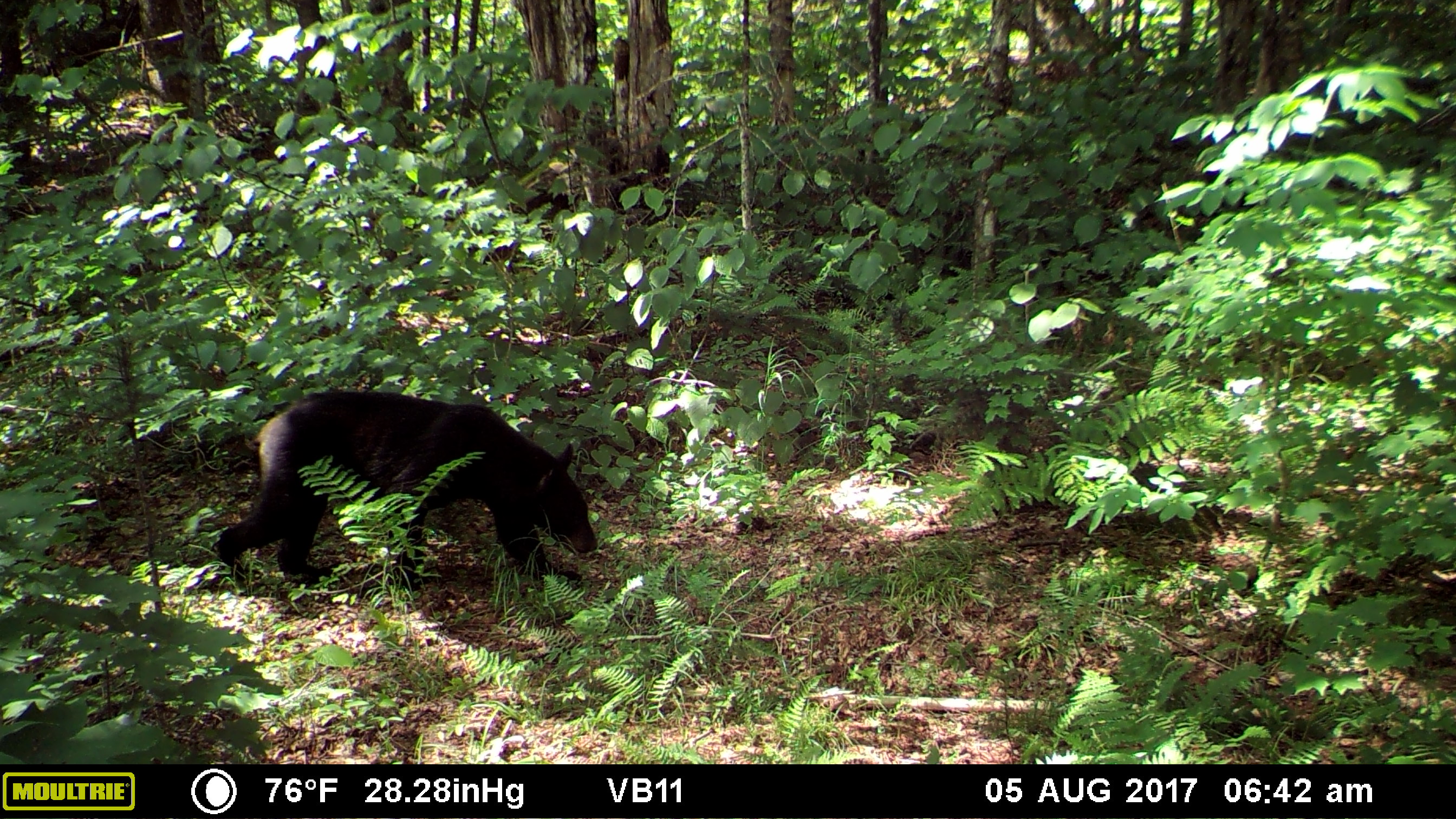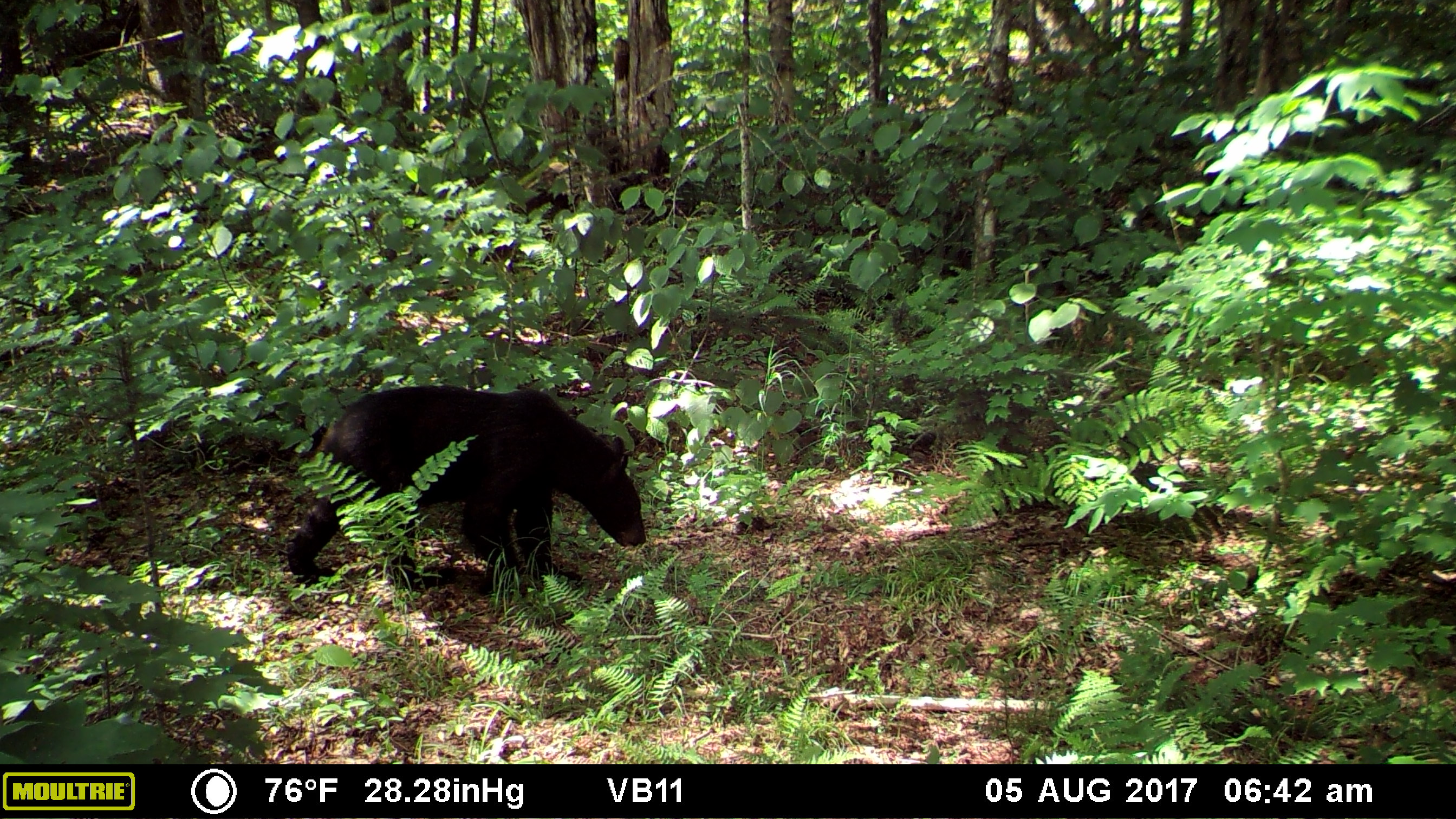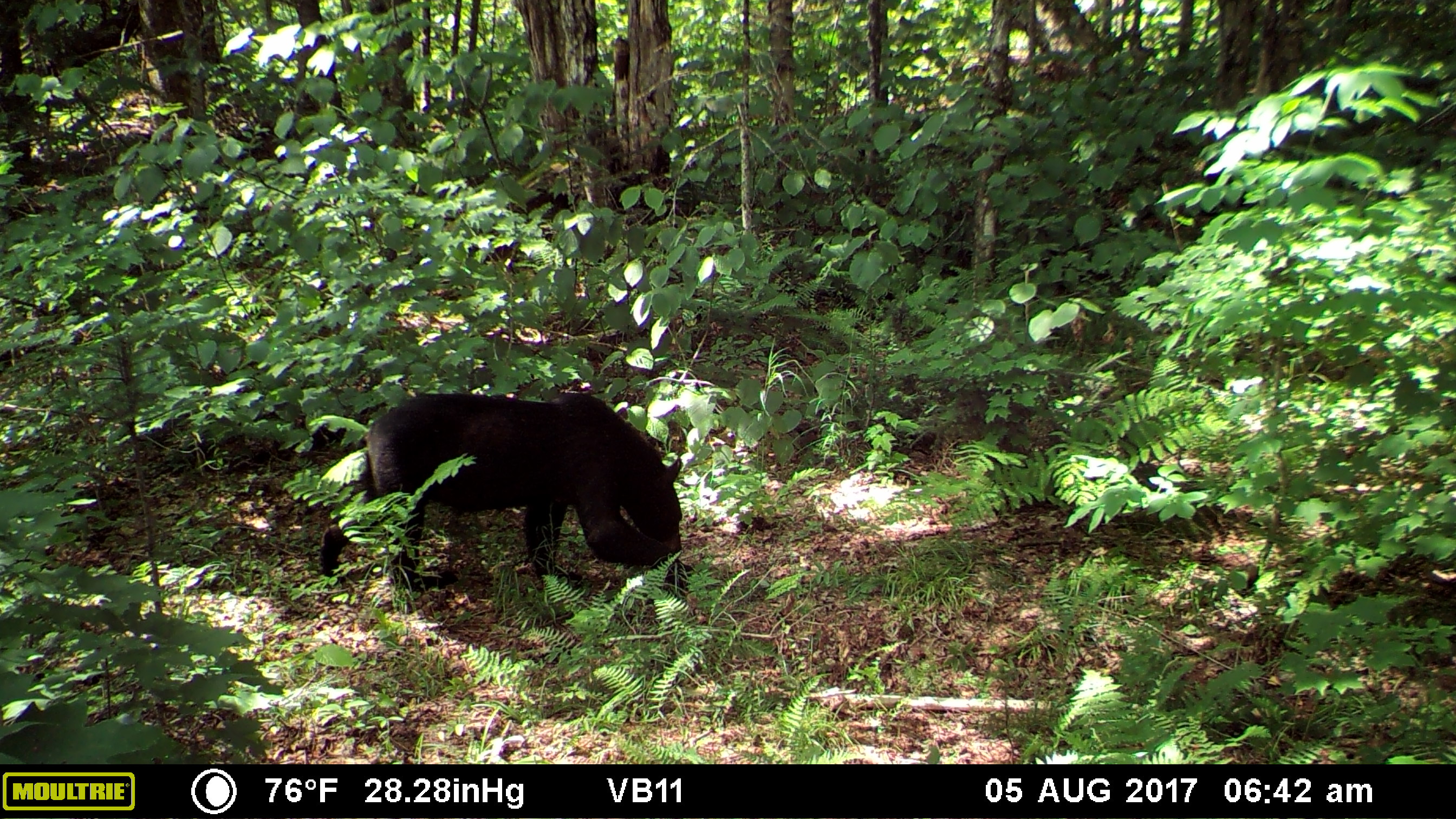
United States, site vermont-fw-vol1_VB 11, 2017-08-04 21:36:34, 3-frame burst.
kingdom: Animalia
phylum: Chordata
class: Mammalia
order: Carnivora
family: Ursidae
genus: Ursus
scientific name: Ursus americanus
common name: black bear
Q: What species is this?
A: Black bear (Ursus americanus).